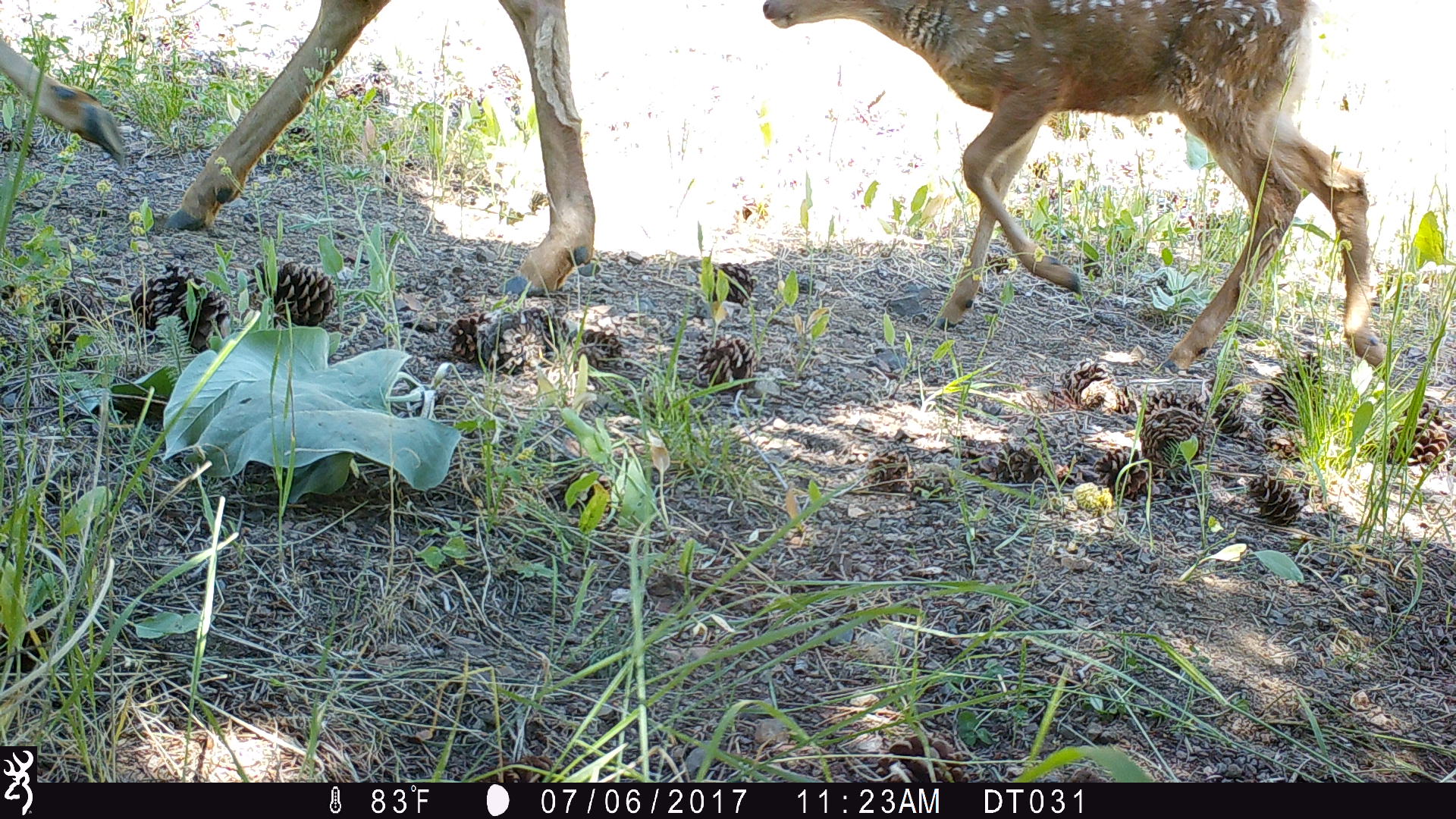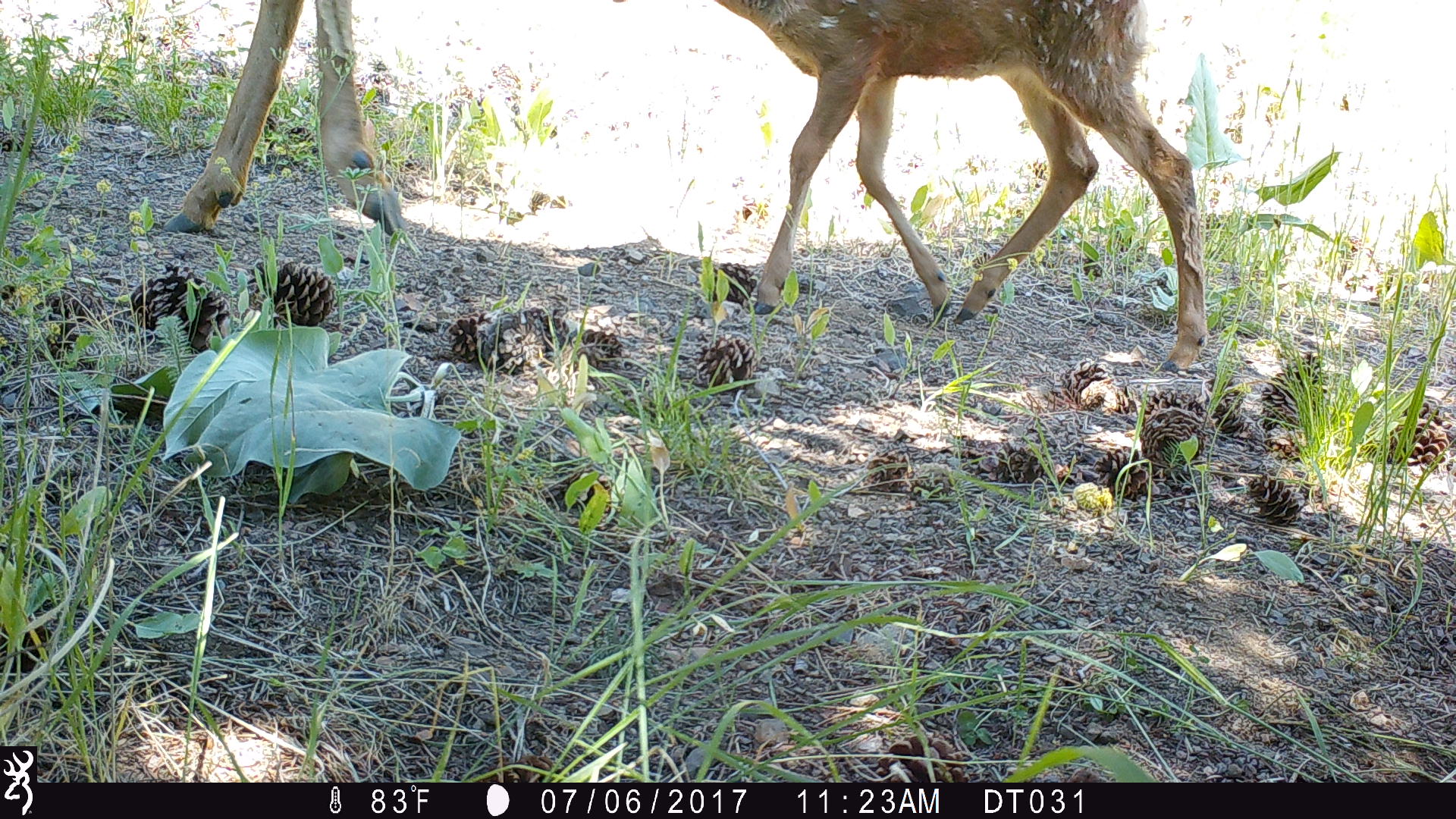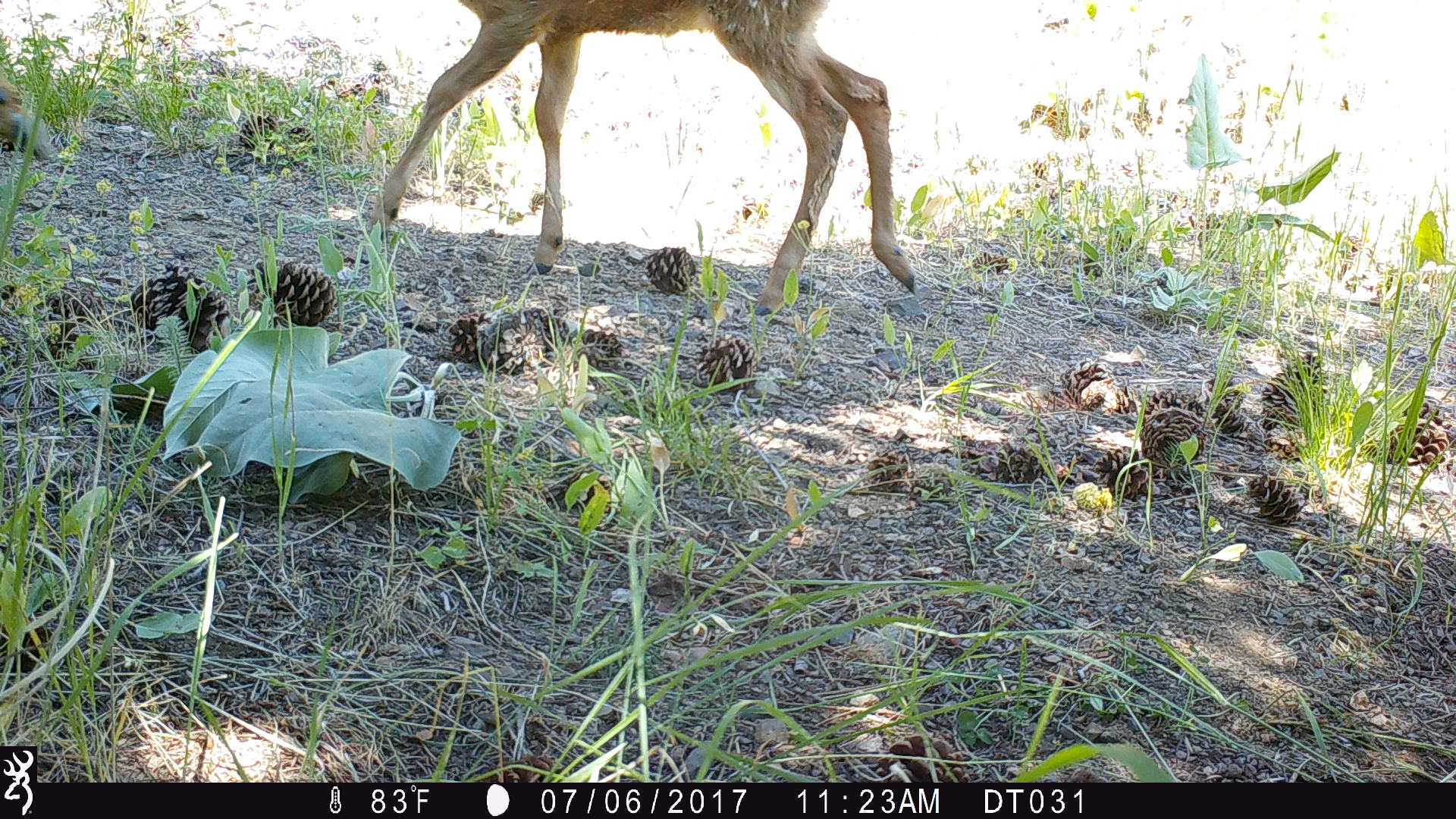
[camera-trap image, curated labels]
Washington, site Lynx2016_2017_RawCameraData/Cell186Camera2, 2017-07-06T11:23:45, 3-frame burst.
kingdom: Animalia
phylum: Chordata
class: Mammalia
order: Artiodactyla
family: Cervidae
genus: Odocoileus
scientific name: Odocoileus hemionus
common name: mule deer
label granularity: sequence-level